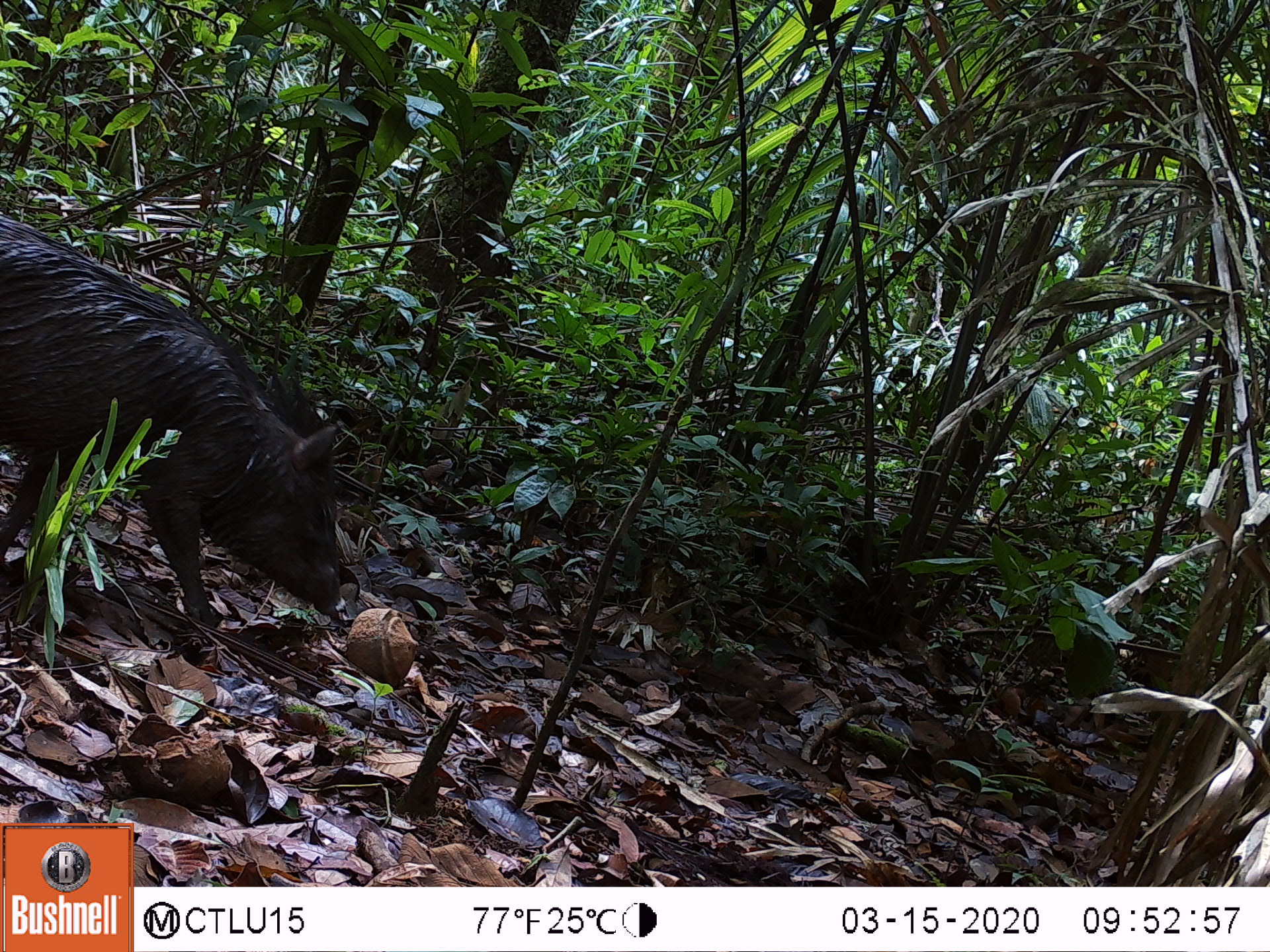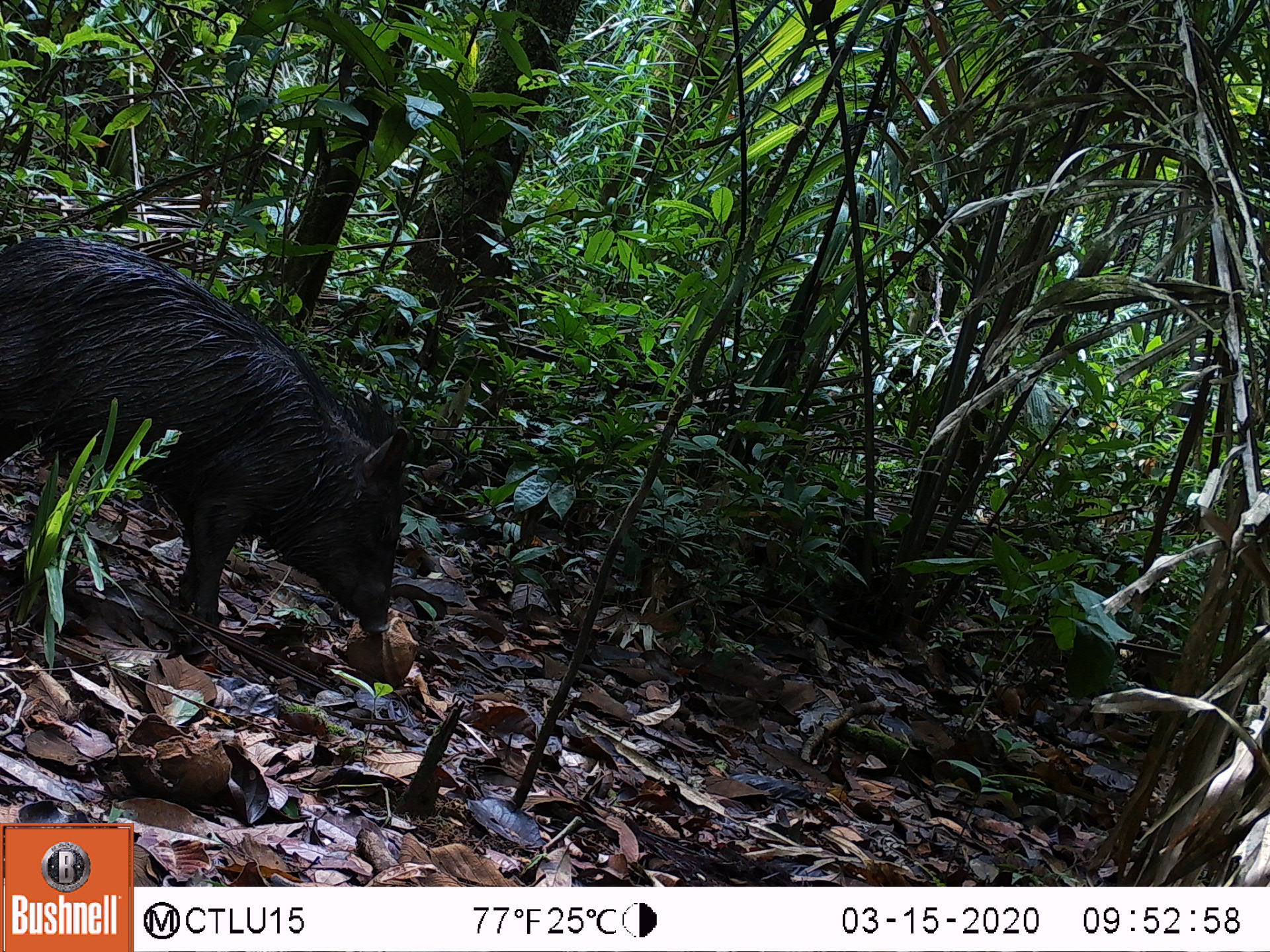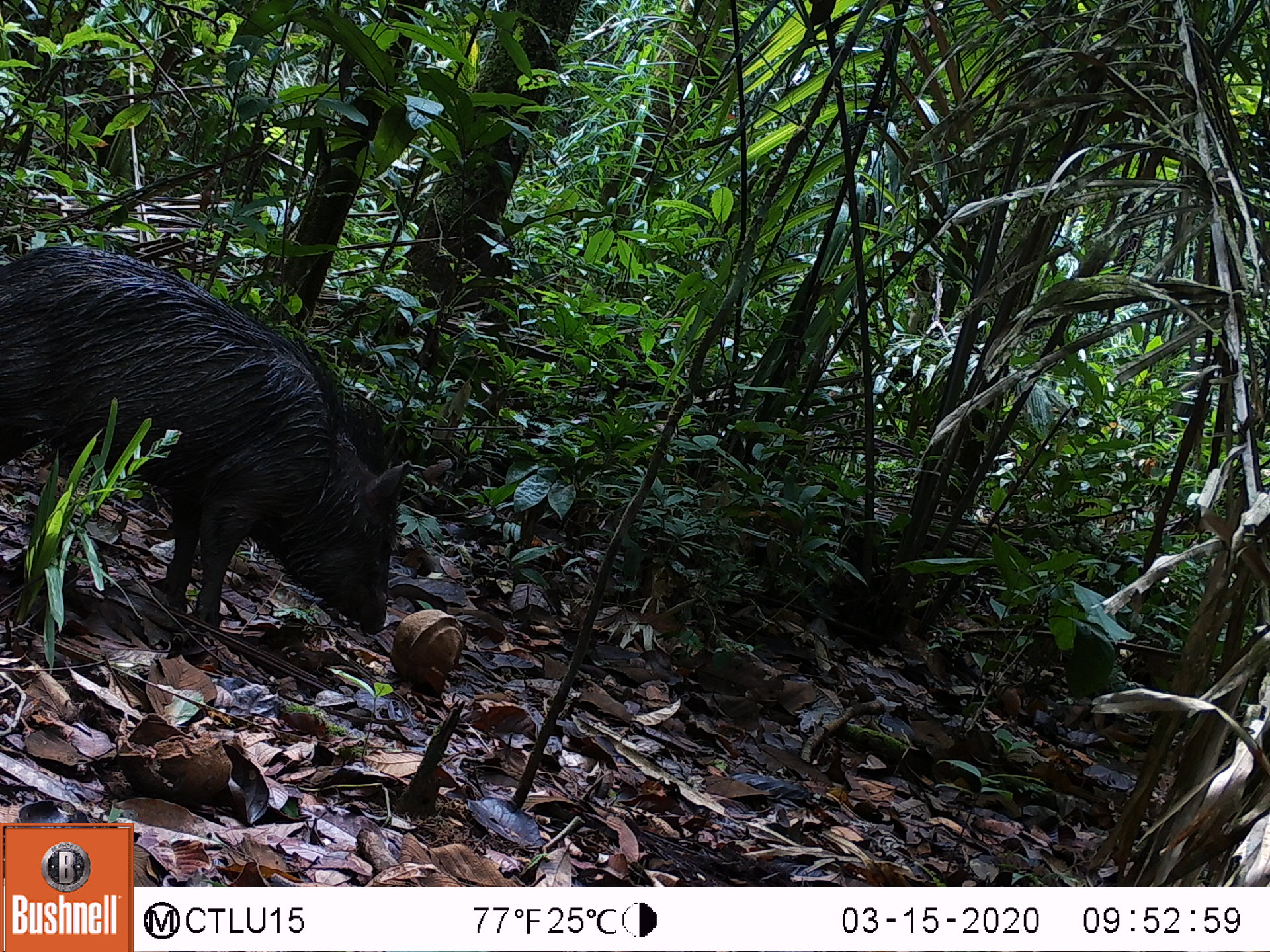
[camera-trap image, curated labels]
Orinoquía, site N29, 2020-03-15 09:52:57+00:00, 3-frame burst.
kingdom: Animalia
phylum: Chordata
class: Mammalia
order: Artiodactyla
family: Tayassuidae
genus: Pecari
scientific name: Pecari tajacu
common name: collared peccary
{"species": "collared peccary (Pecari tajacu)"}